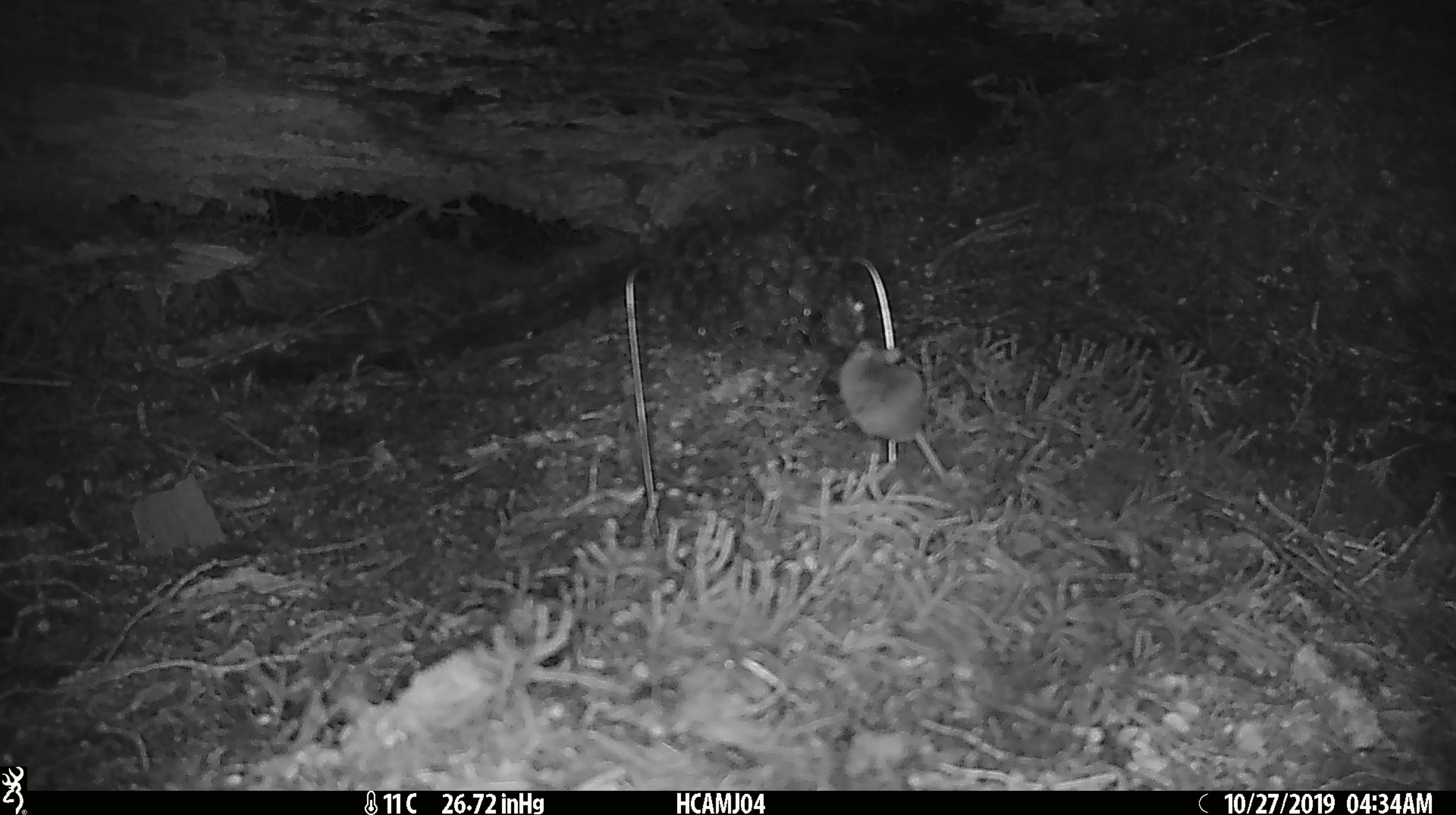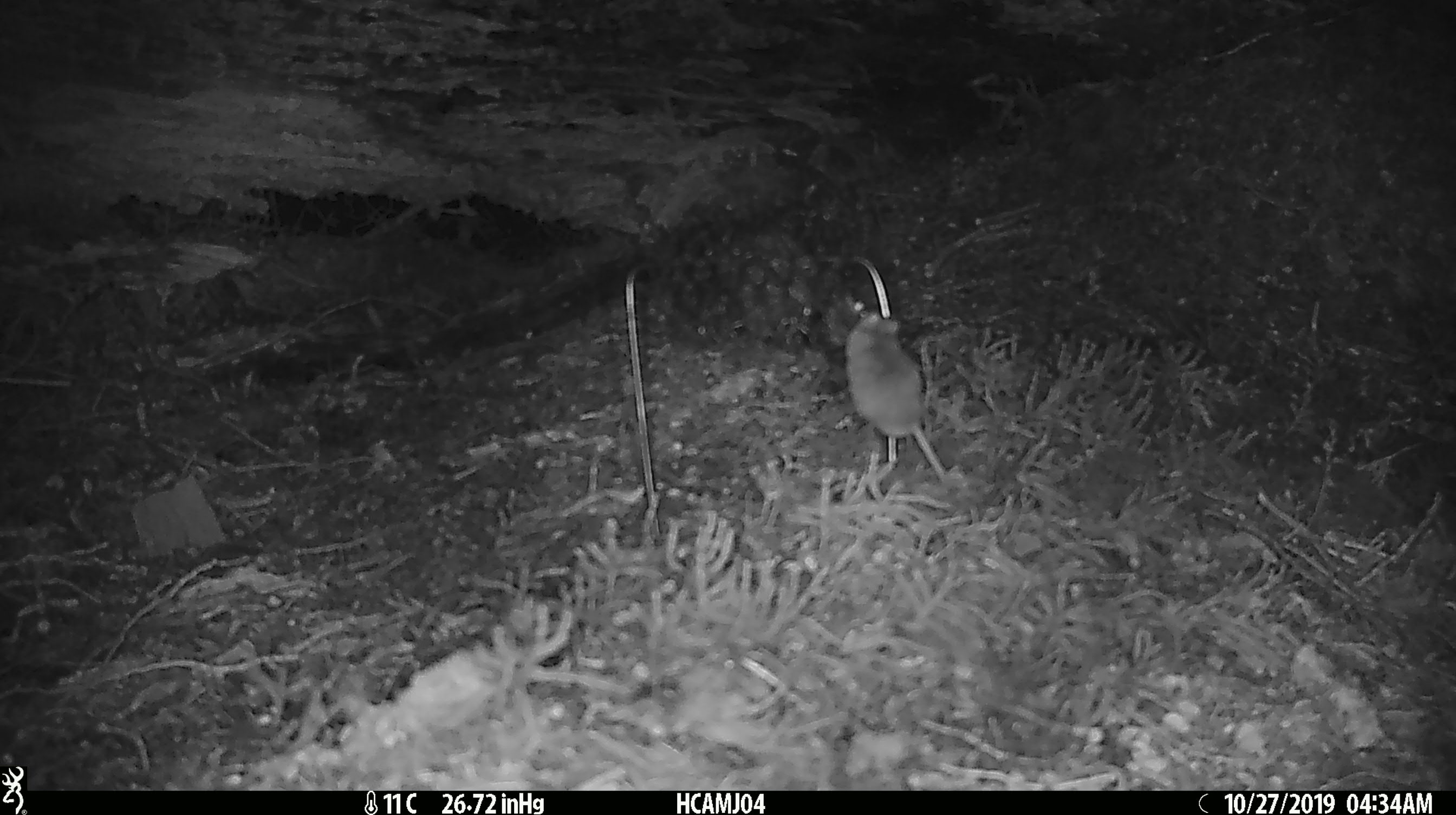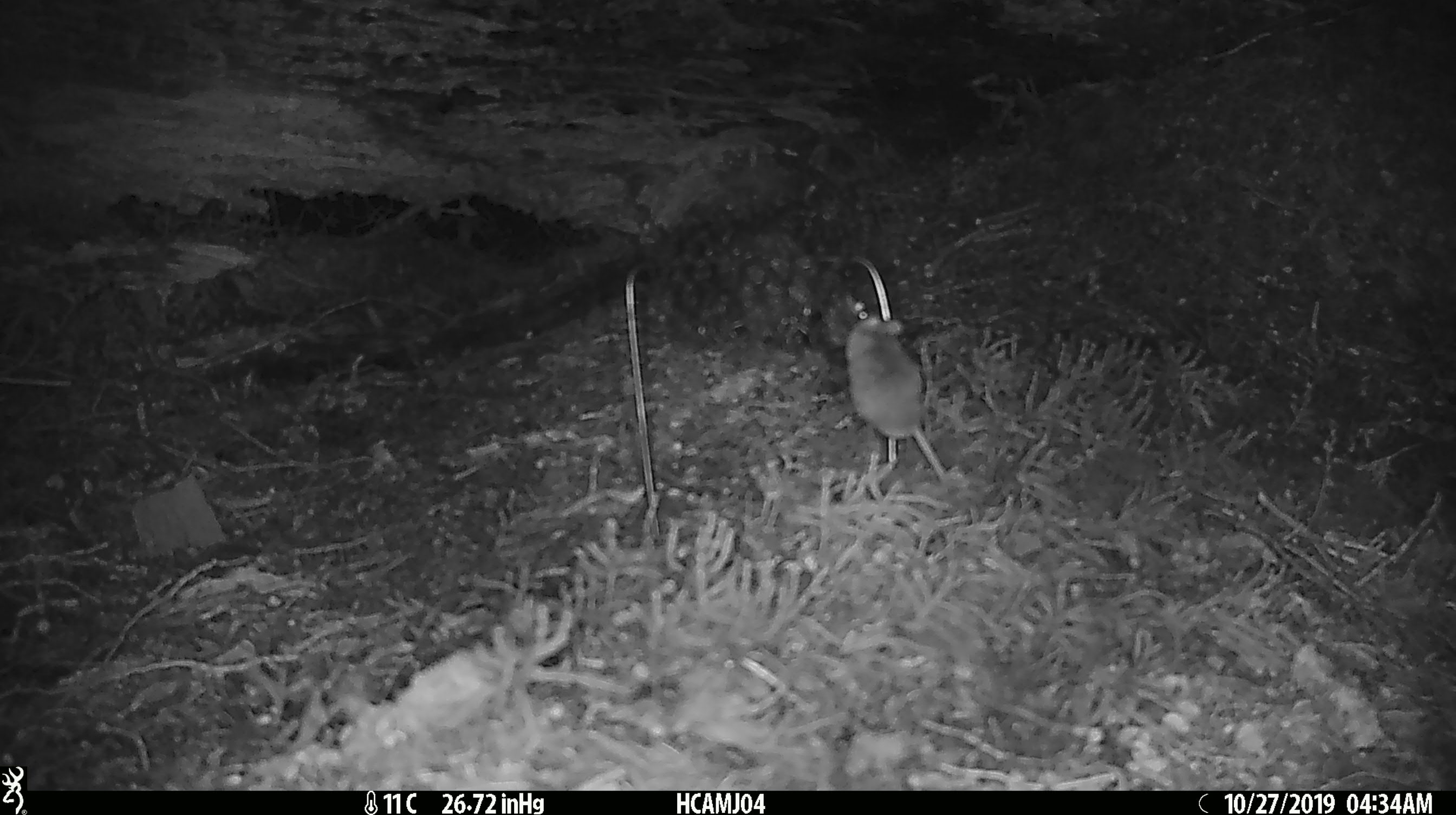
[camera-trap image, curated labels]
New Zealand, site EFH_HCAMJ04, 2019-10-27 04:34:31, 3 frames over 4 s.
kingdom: Animalia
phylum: Chordata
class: Mammalia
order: Rodentia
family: Muridae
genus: Mus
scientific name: Mus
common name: mouse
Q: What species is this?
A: Mouse (Mus).